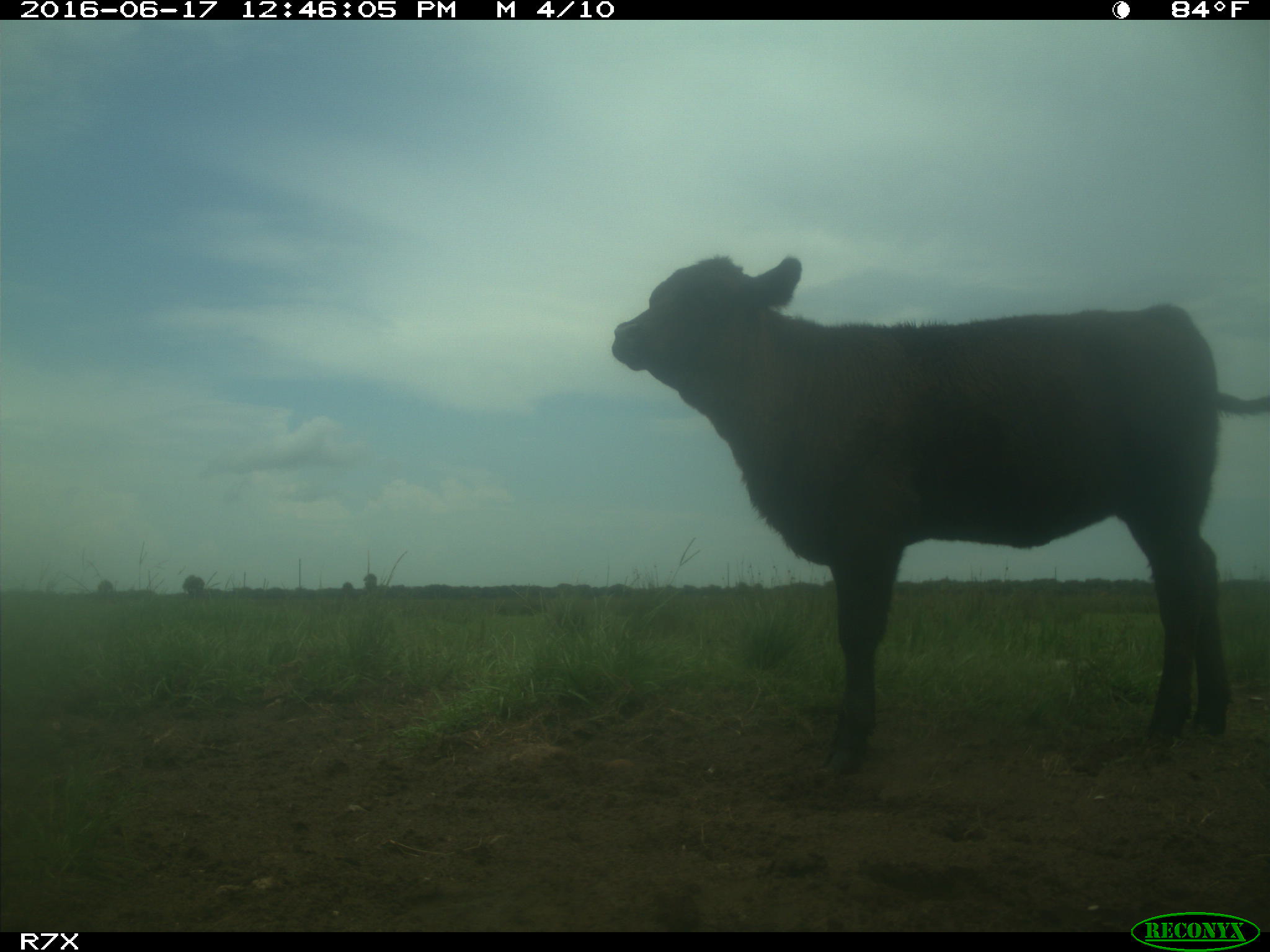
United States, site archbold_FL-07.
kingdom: Animalia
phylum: Chordata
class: Mammalia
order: Artiodactyla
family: Bovidae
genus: Bos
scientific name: Bos taurus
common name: domestic cow